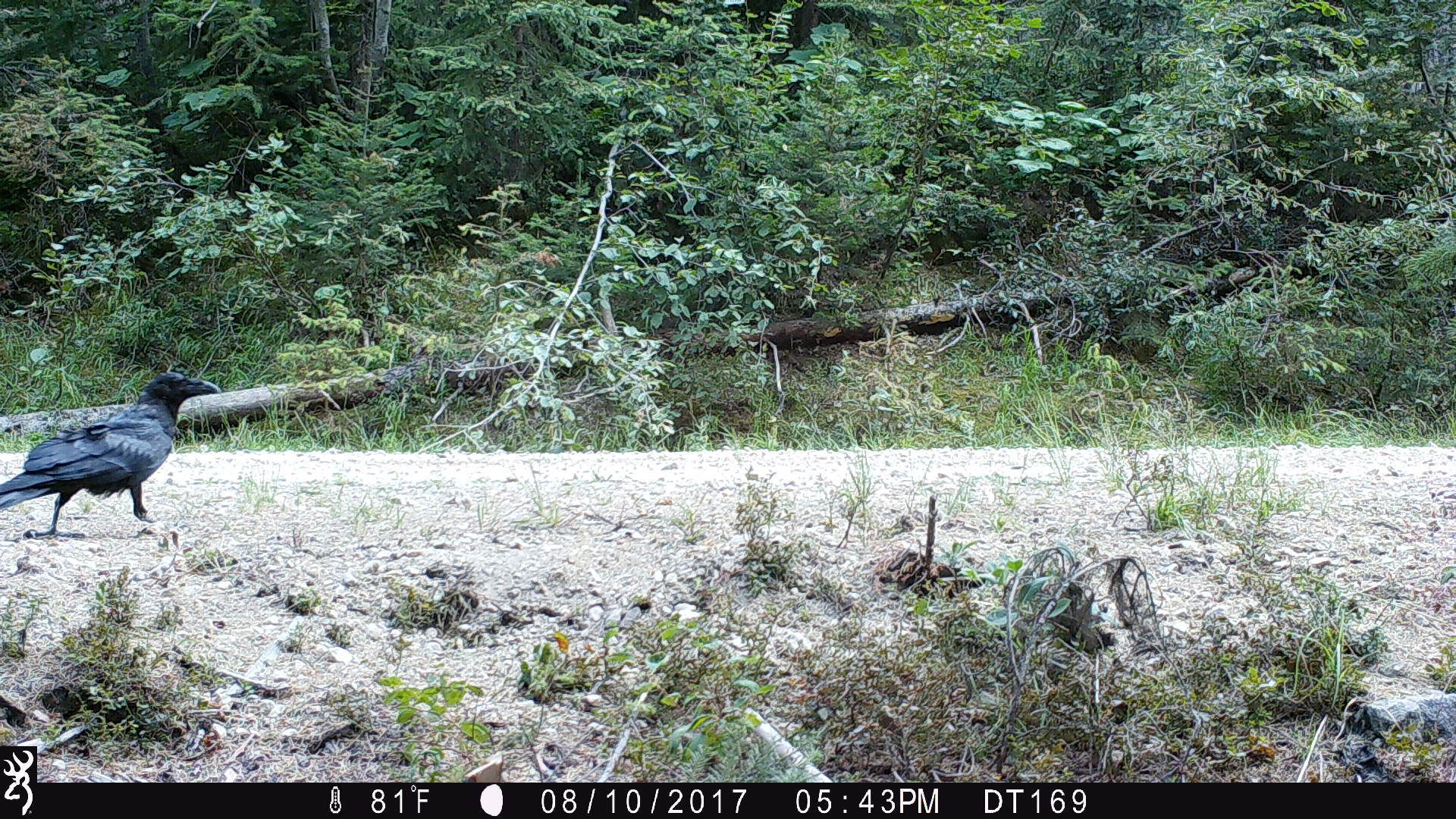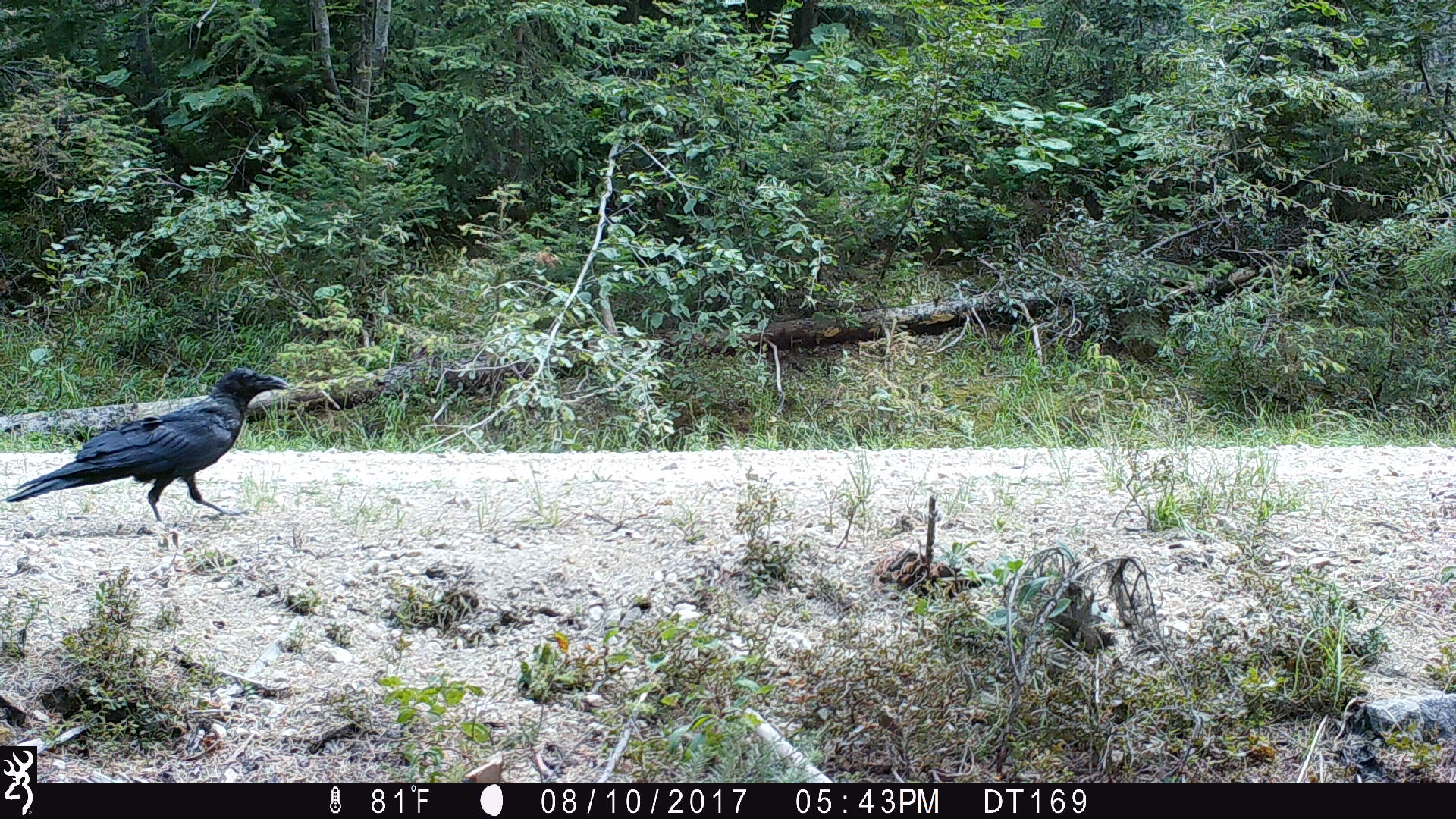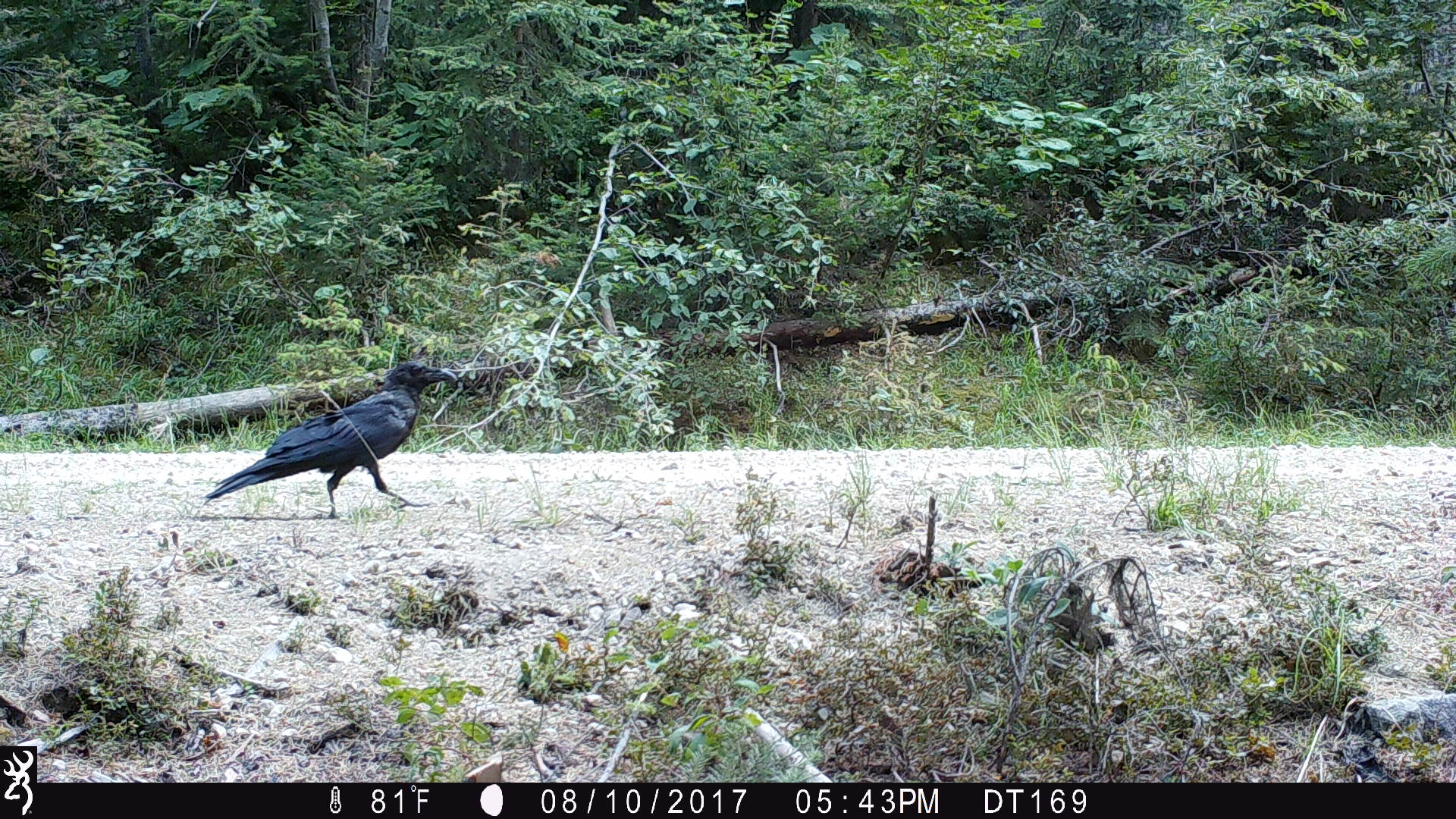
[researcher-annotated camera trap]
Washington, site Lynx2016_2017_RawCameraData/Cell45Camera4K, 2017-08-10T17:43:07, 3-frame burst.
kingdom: Animalia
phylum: Chordata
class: Aves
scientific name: Aves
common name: birds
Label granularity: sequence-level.